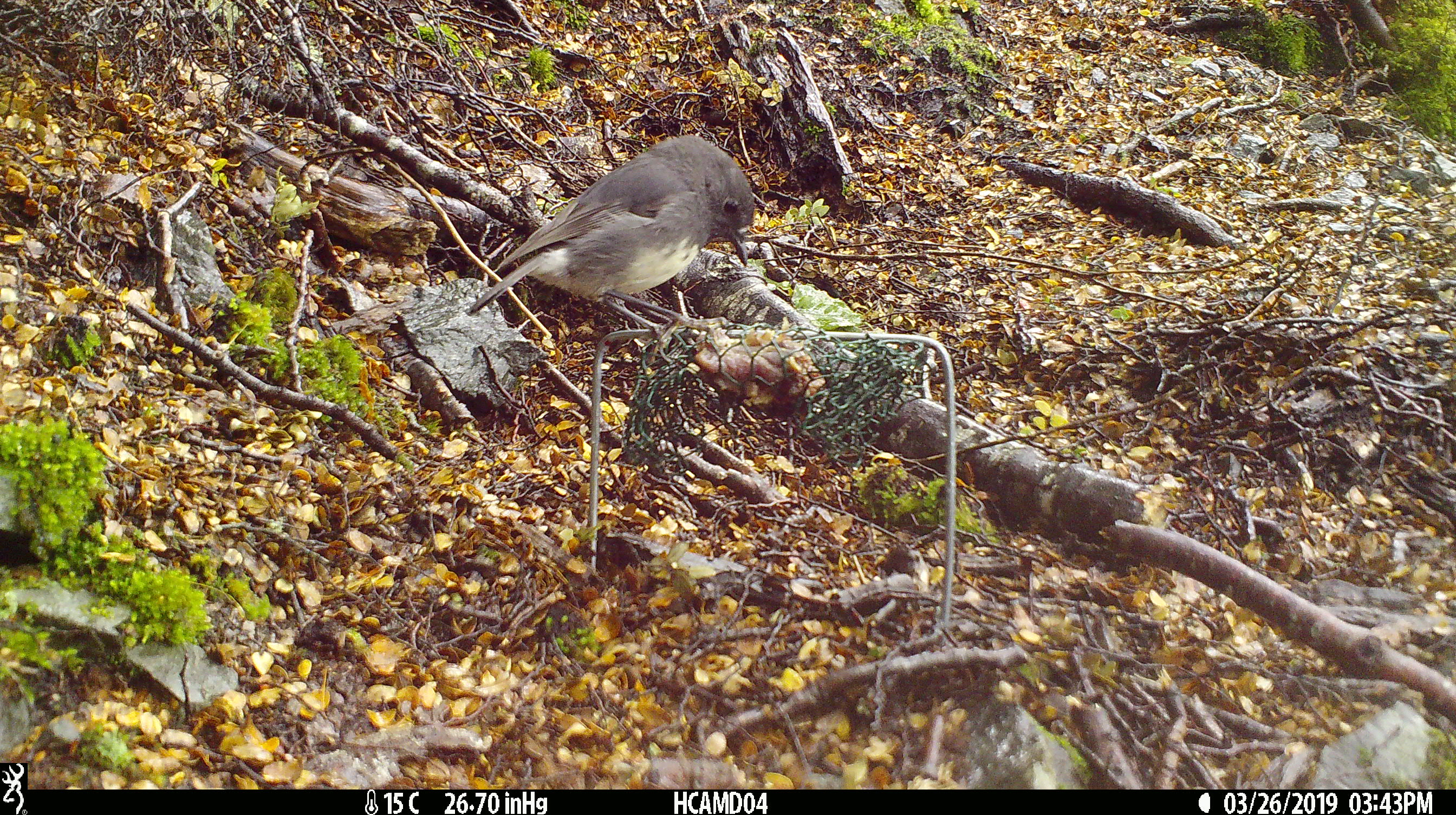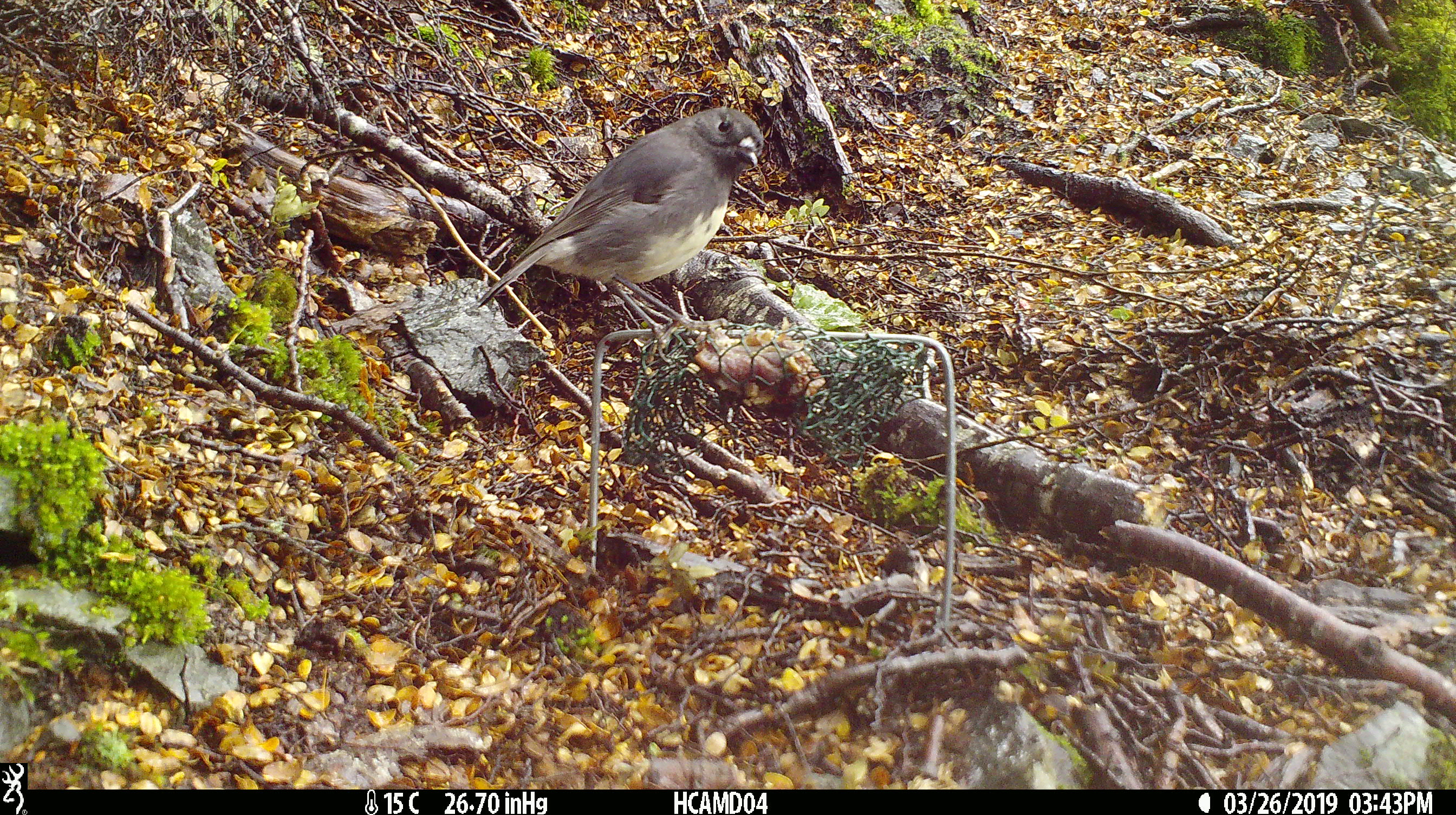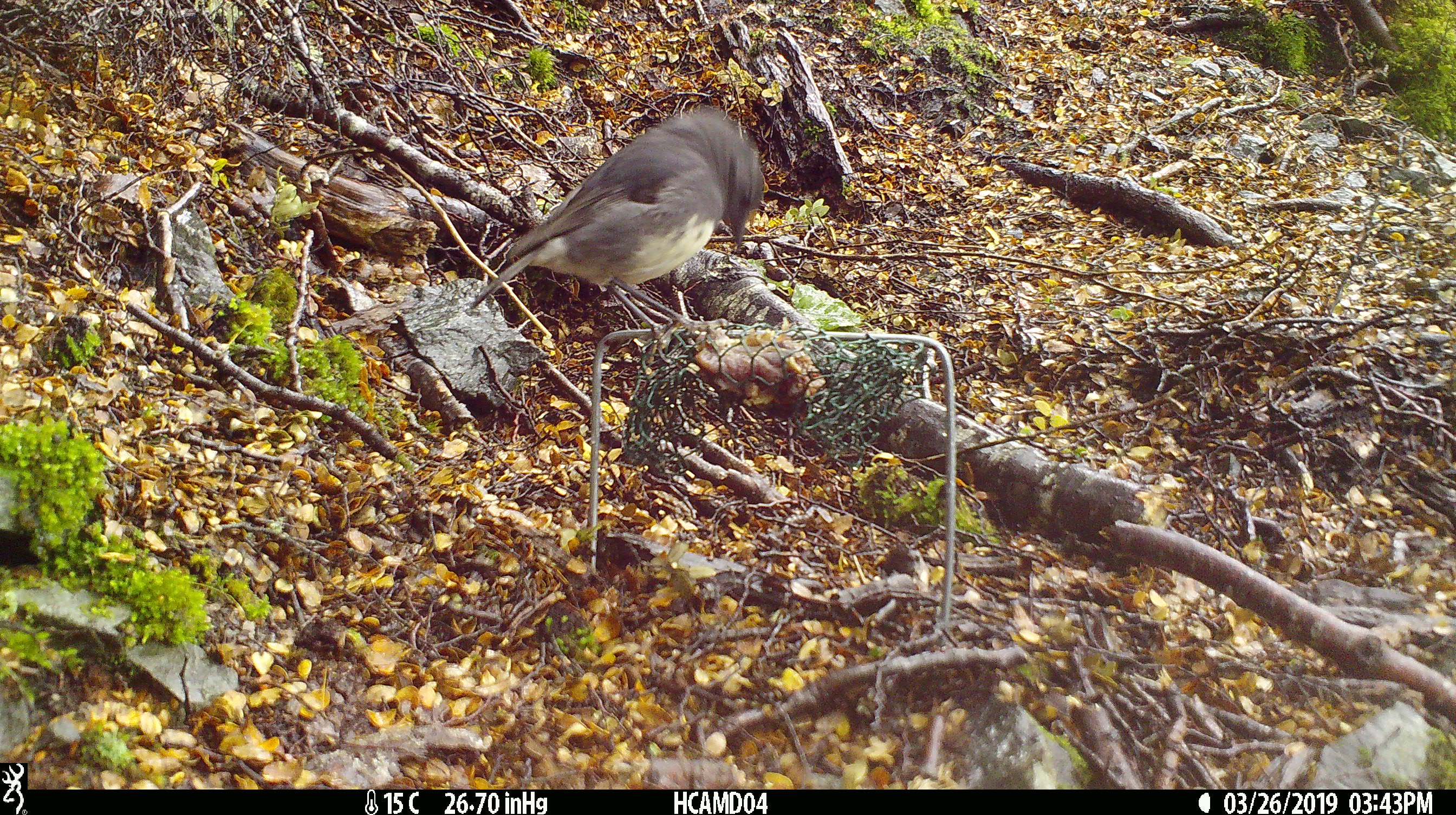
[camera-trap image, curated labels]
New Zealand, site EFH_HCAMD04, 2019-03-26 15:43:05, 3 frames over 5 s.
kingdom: Animalia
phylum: Chordata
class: Aves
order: Passeriformes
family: Petroicidae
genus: Petroica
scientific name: Petroica australis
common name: new zealand robin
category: robin